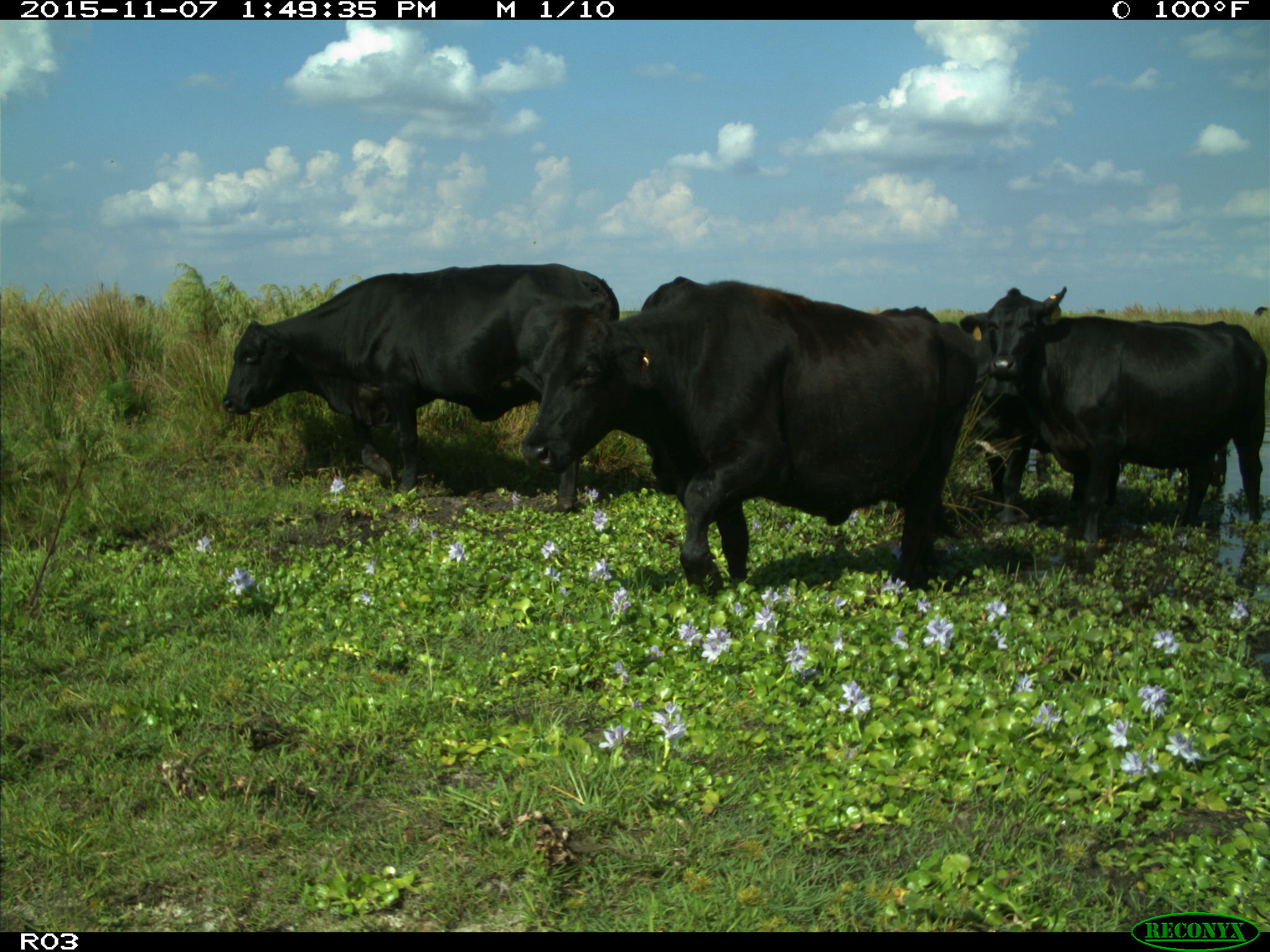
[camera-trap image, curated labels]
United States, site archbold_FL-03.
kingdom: Animalia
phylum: Chordata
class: Mammalia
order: Artiodactyla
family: Bovidae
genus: Bos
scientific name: Bos taurus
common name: domestic cow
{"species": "Bos taurus (domestic cow)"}